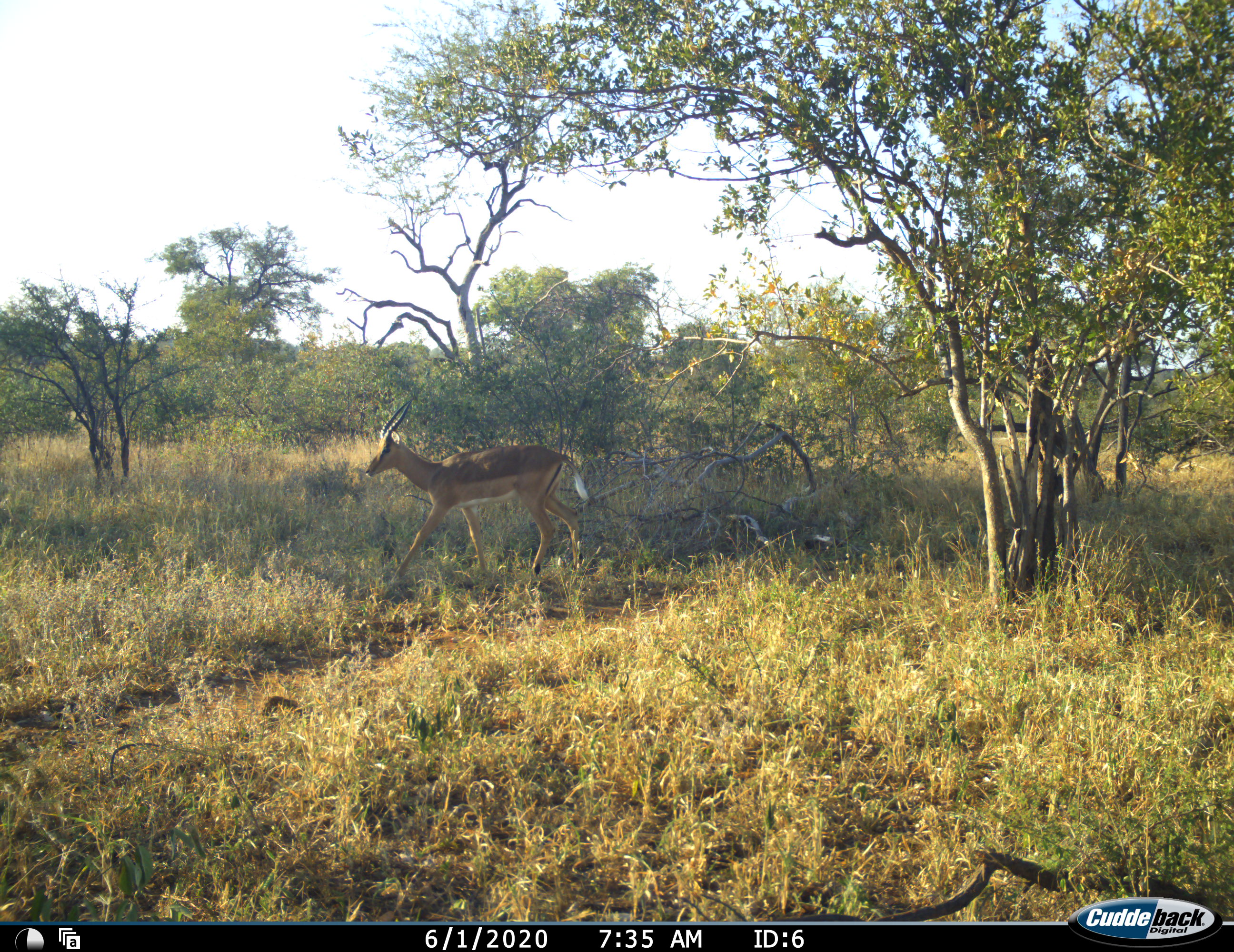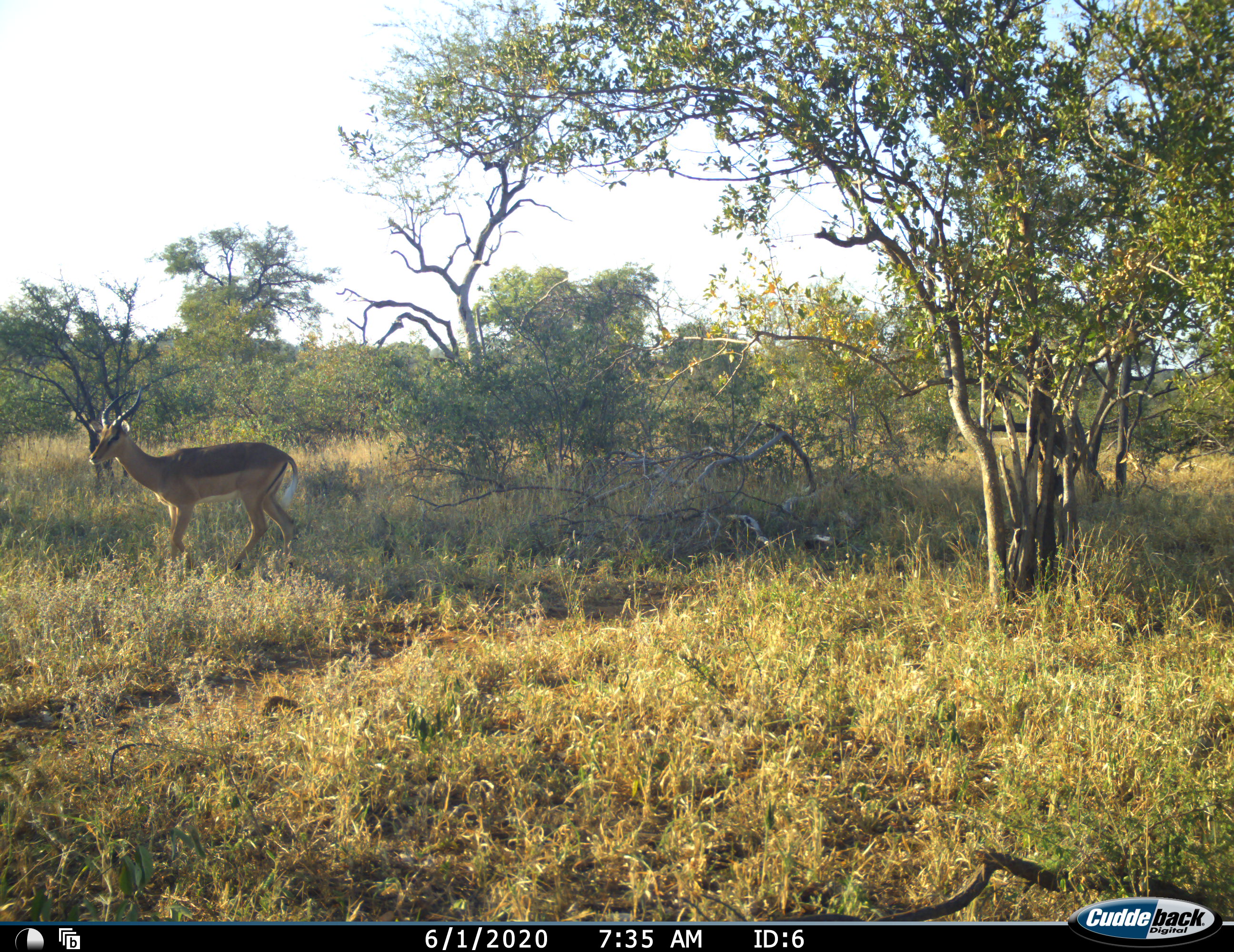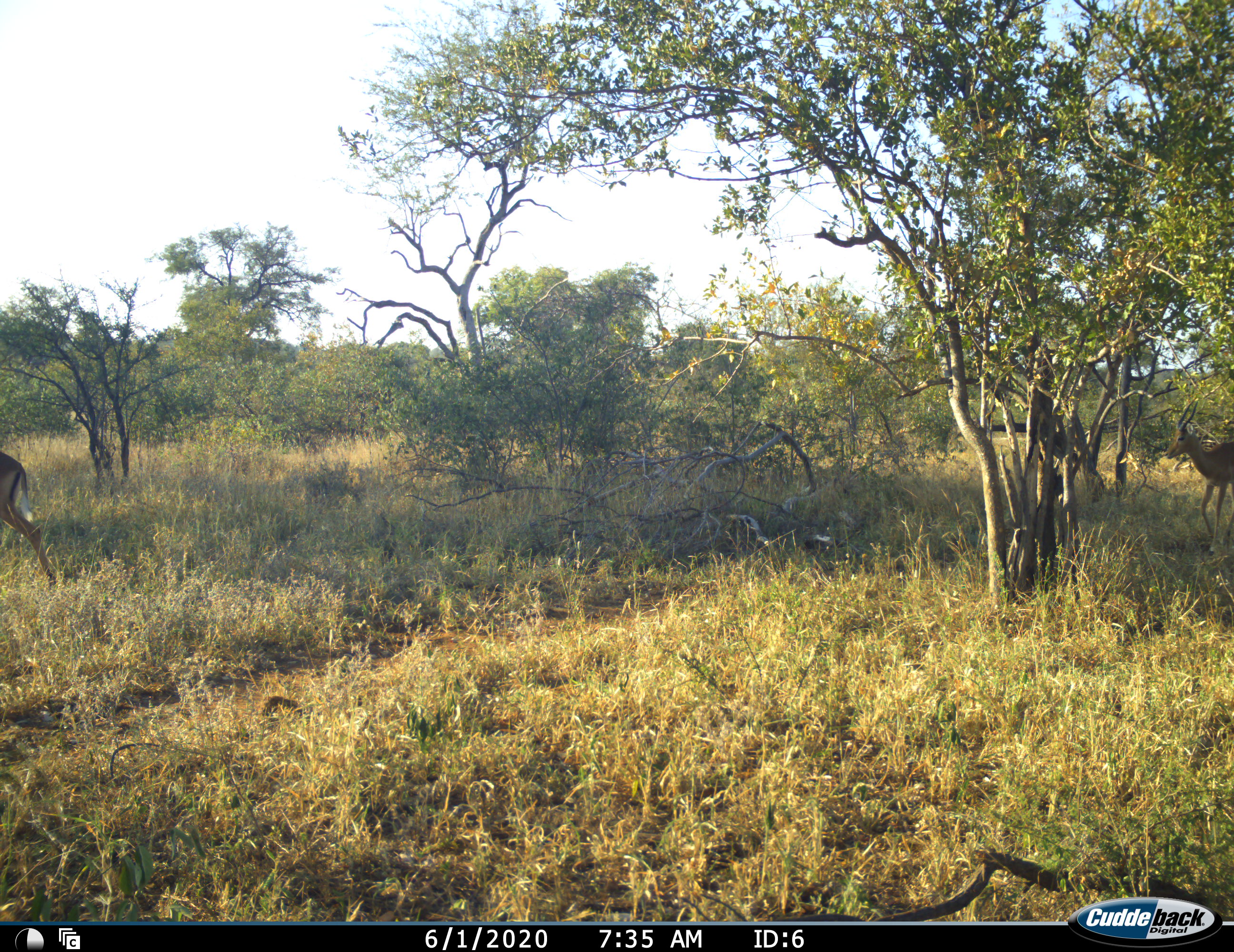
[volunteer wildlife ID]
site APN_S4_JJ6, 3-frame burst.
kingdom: Animalia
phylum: Chordata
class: Mammalia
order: Artiodactyla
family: Bovidae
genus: Aepyceros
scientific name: Aepyceros melampus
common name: impala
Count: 2.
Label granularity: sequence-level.